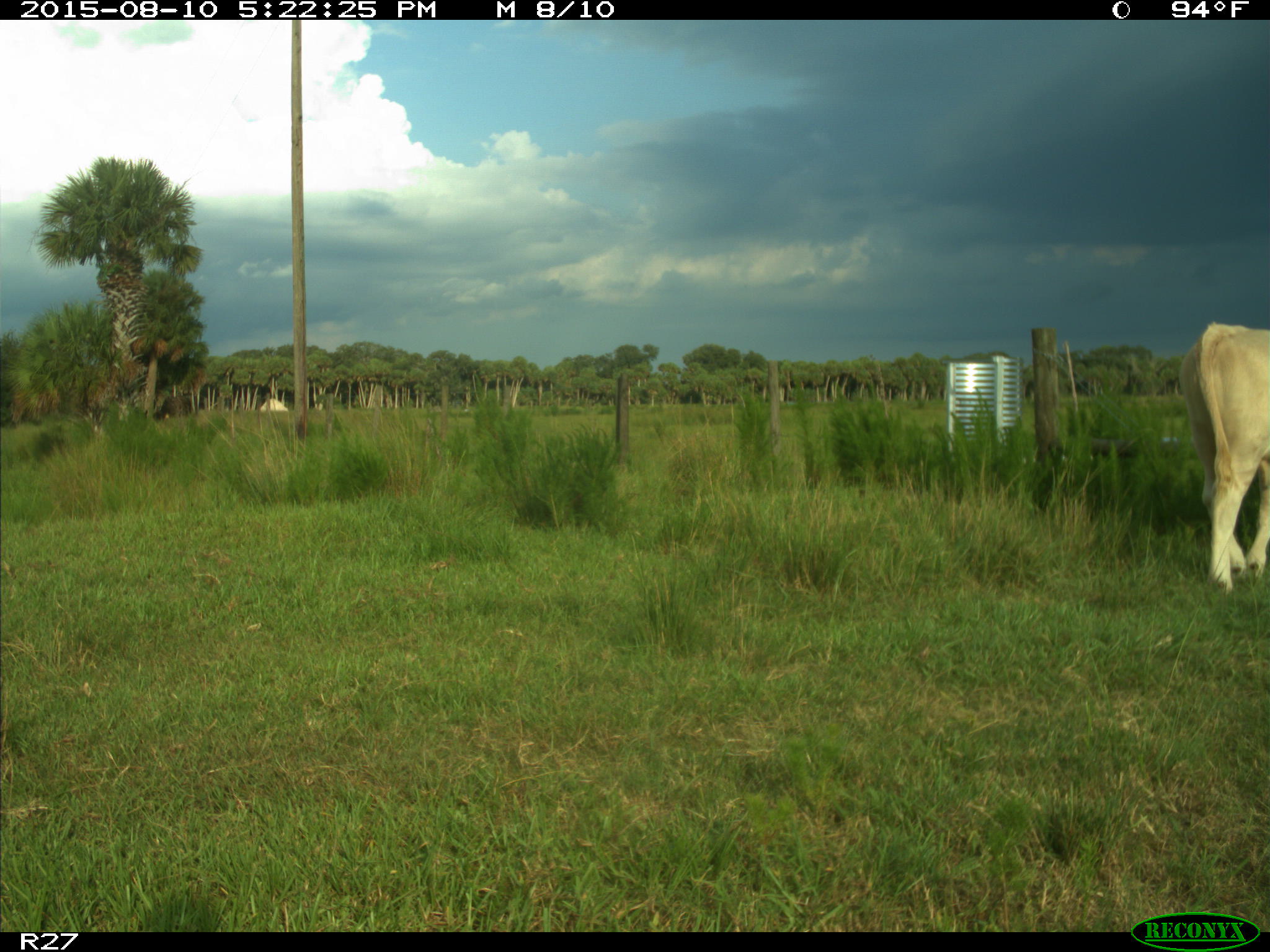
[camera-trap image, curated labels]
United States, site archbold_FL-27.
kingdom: Animalia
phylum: Chordata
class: Mammalia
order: Artiodactyla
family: Bovidae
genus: Bos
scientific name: Bos taurus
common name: domestic cow